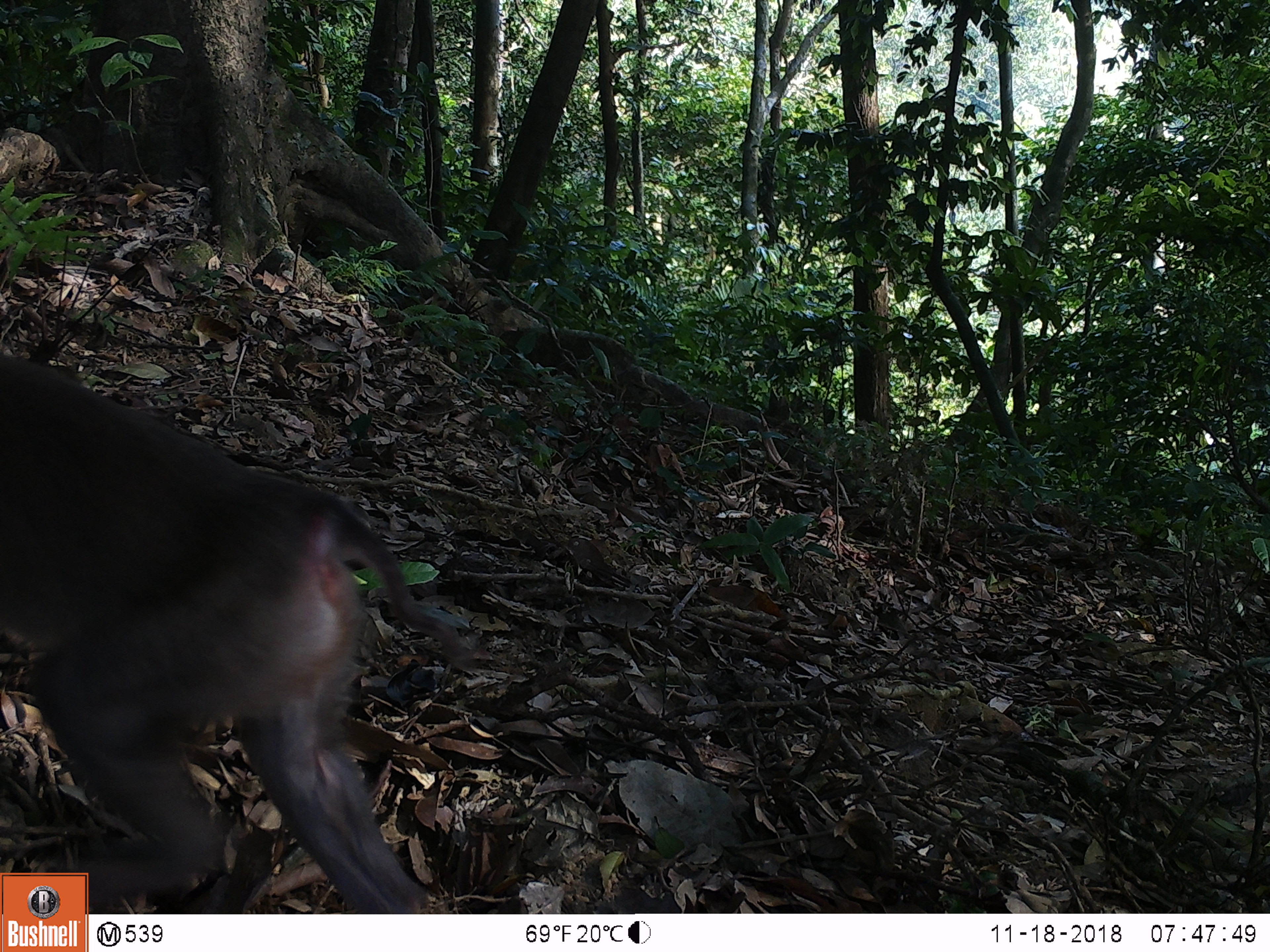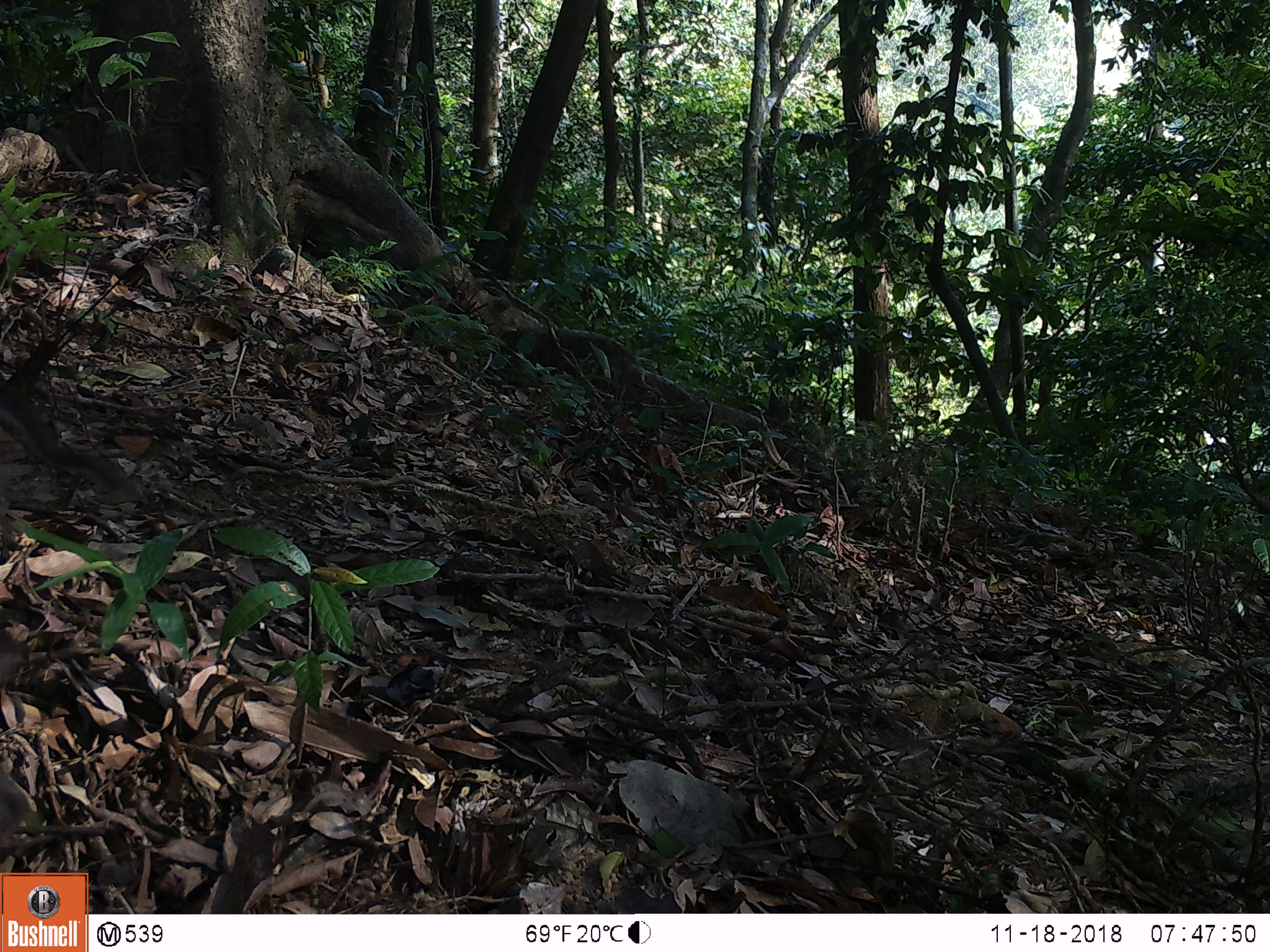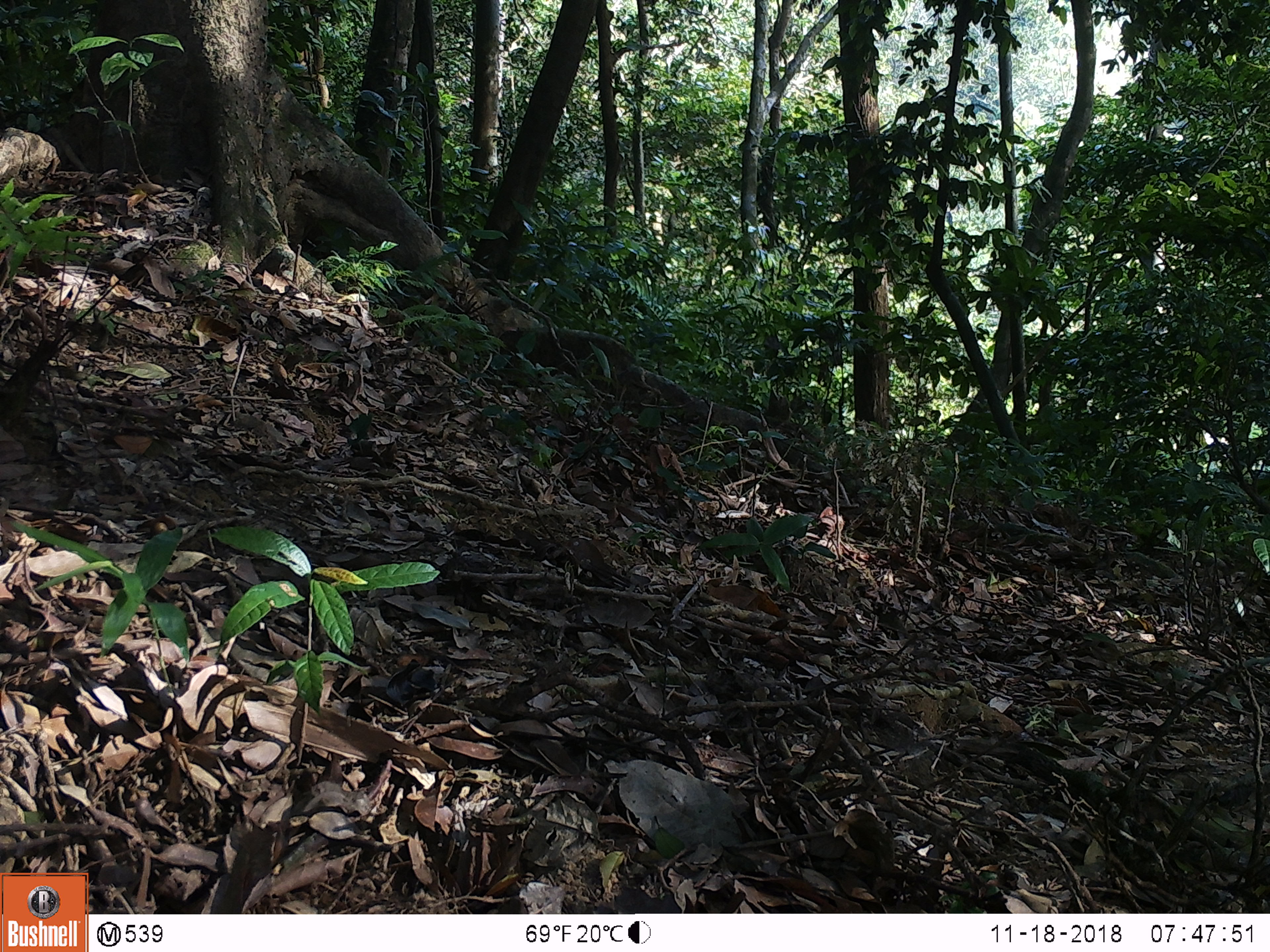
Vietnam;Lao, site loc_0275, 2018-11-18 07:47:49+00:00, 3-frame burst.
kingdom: Animalia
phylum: Chordata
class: Mammalia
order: Primates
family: Cercopithecidae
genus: Macaca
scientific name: Macaca nemestrina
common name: pig-tailed macaque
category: pig tailed macaque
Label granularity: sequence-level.